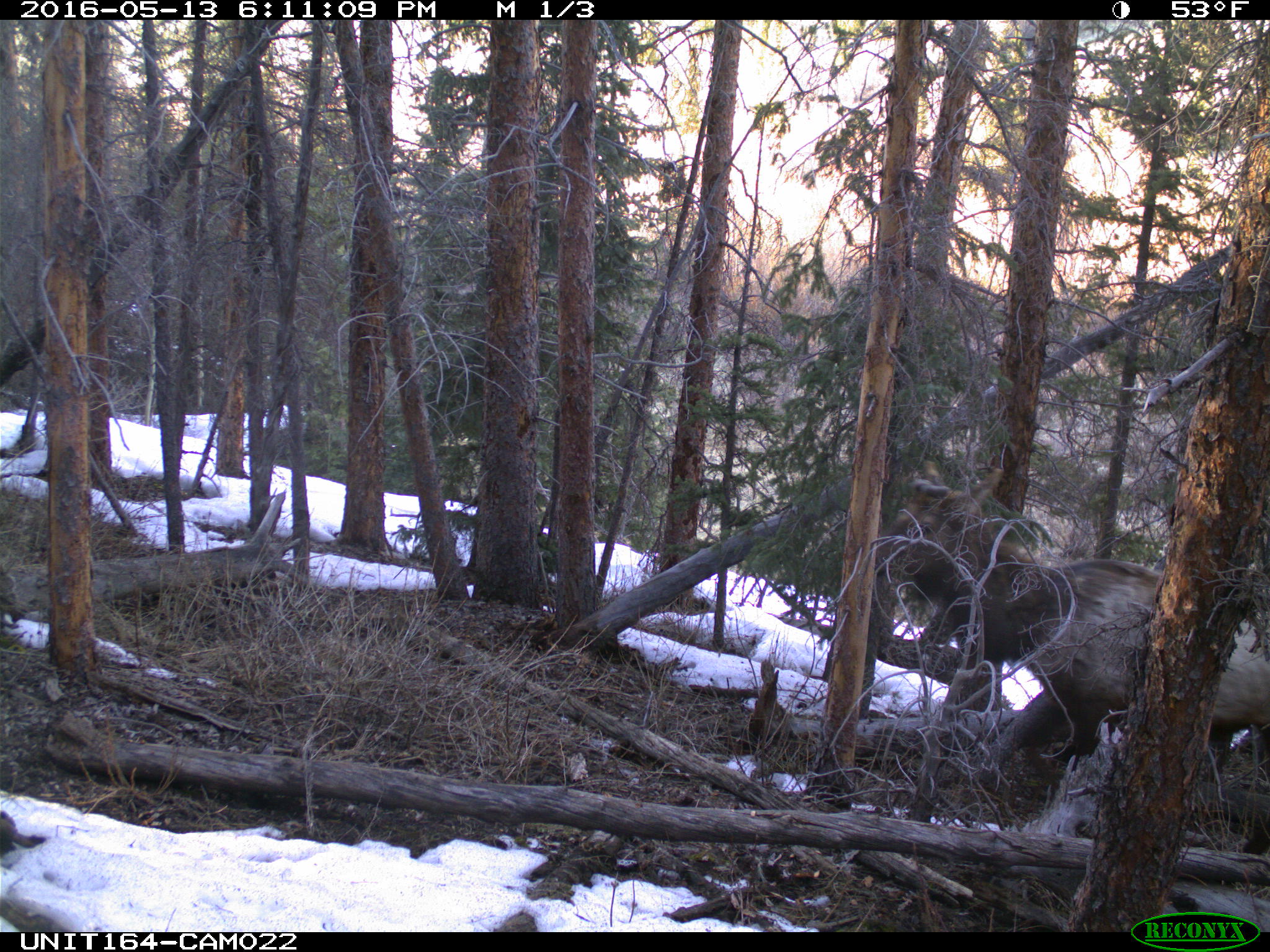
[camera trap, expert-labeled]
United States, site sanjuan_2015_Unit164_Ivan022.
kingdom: Animalia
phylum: Chordata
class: Mammalia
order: Artiodactyla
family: Cervidae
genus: Cervus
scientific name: Cervus elaphus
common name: red deer